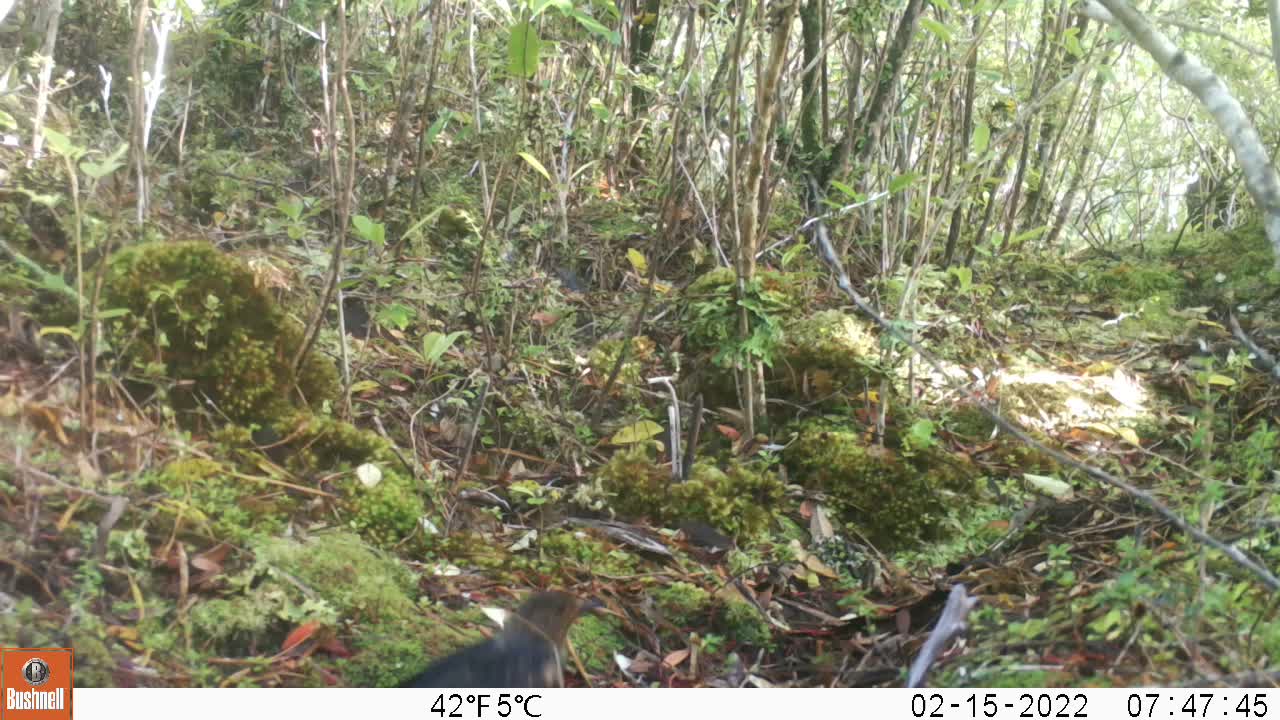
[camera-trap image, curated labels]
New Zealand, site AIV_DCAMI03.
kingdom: Animalia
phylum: Chordata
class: Aves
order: Passeriformes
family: Turdidae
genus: Turdus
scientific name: Turdus merula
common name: eurasian blackbird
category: blackbird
Blackbird (eurasian blackbird) (Turdus merula).